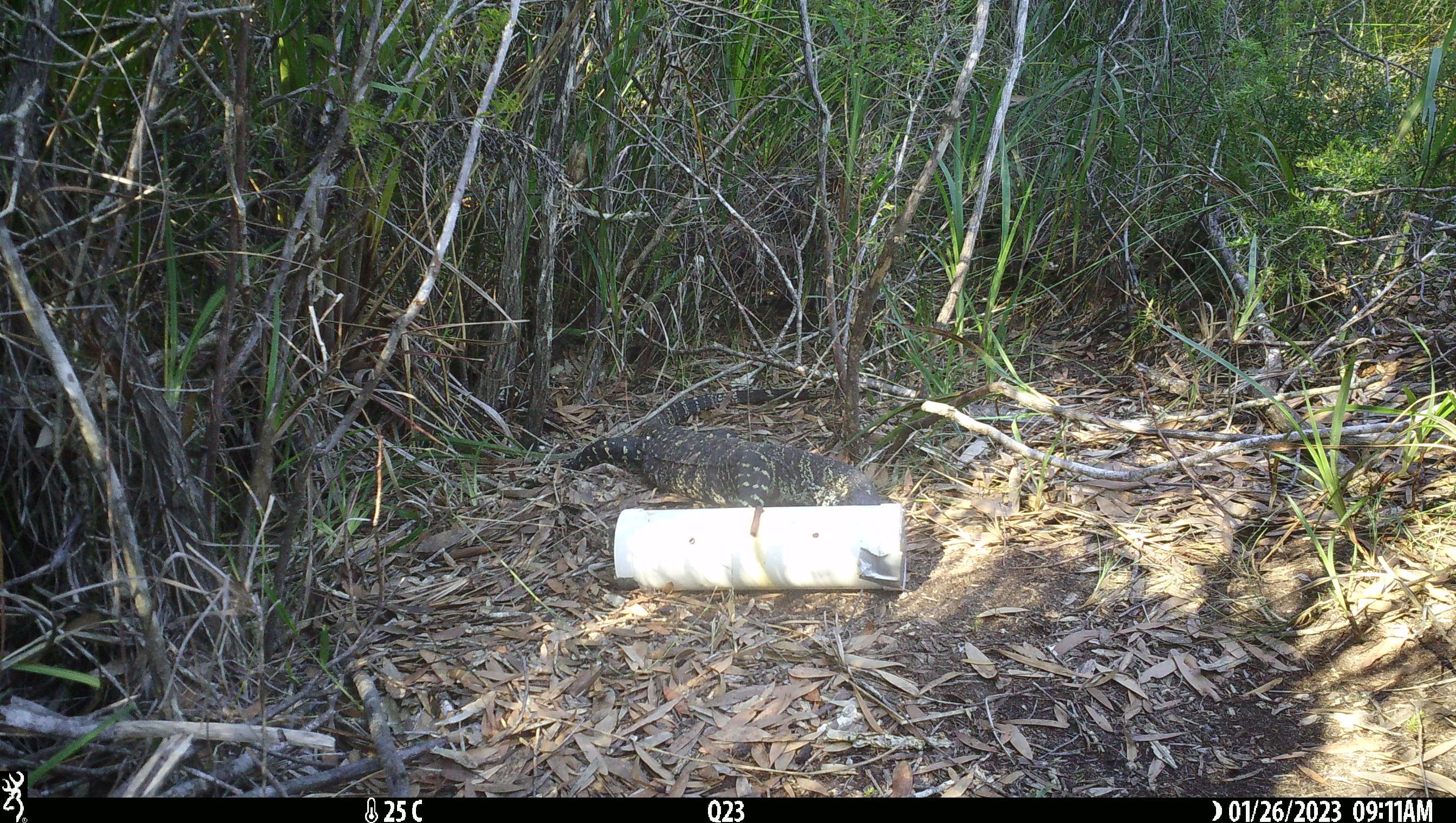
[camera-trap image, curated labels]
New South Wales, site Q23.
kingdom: Animalia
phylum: Chordata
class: Reptilia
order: Squamata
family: Varanidae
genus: Varanus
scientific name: Varanus varius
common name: lace monitor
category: goanna